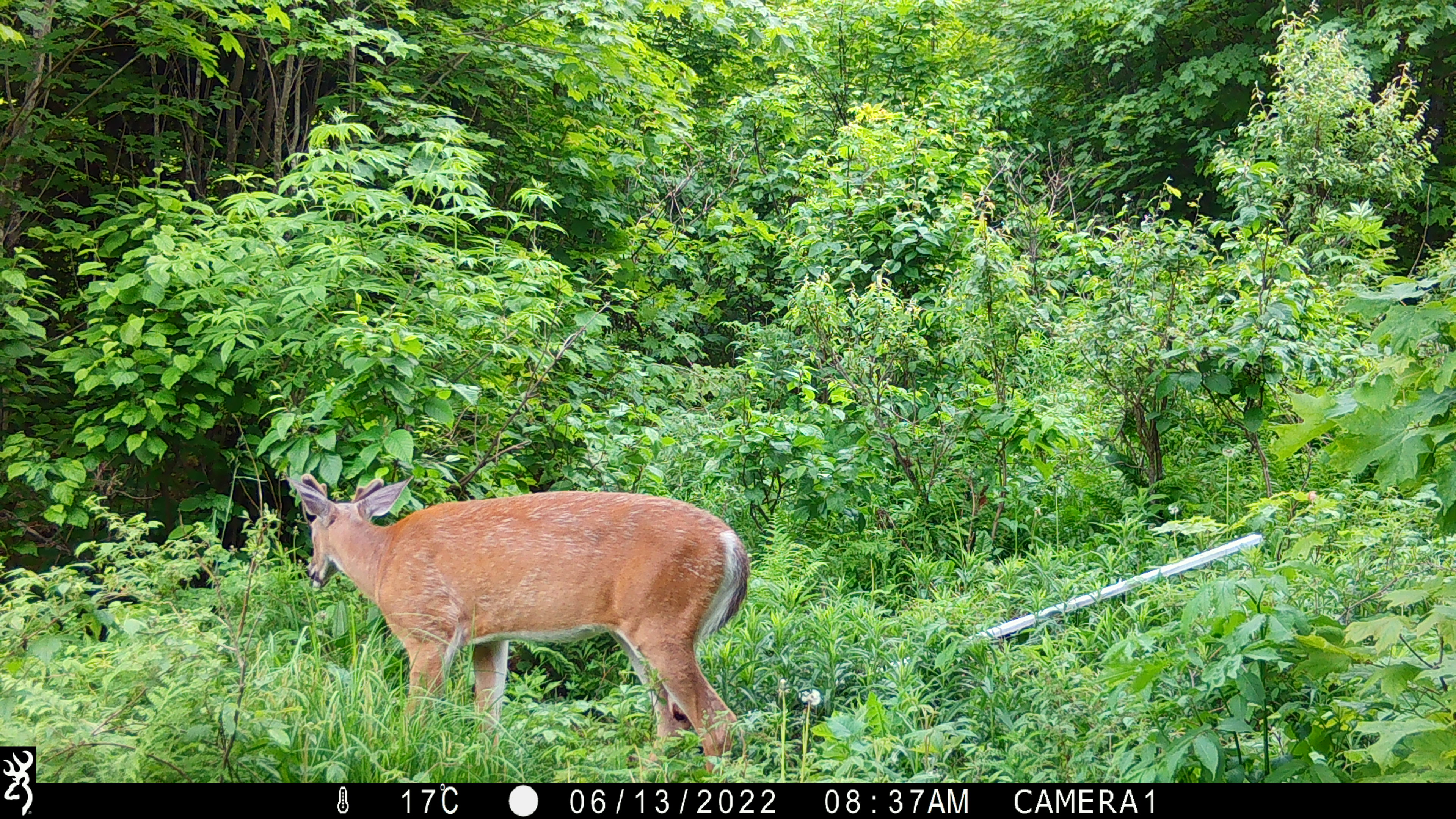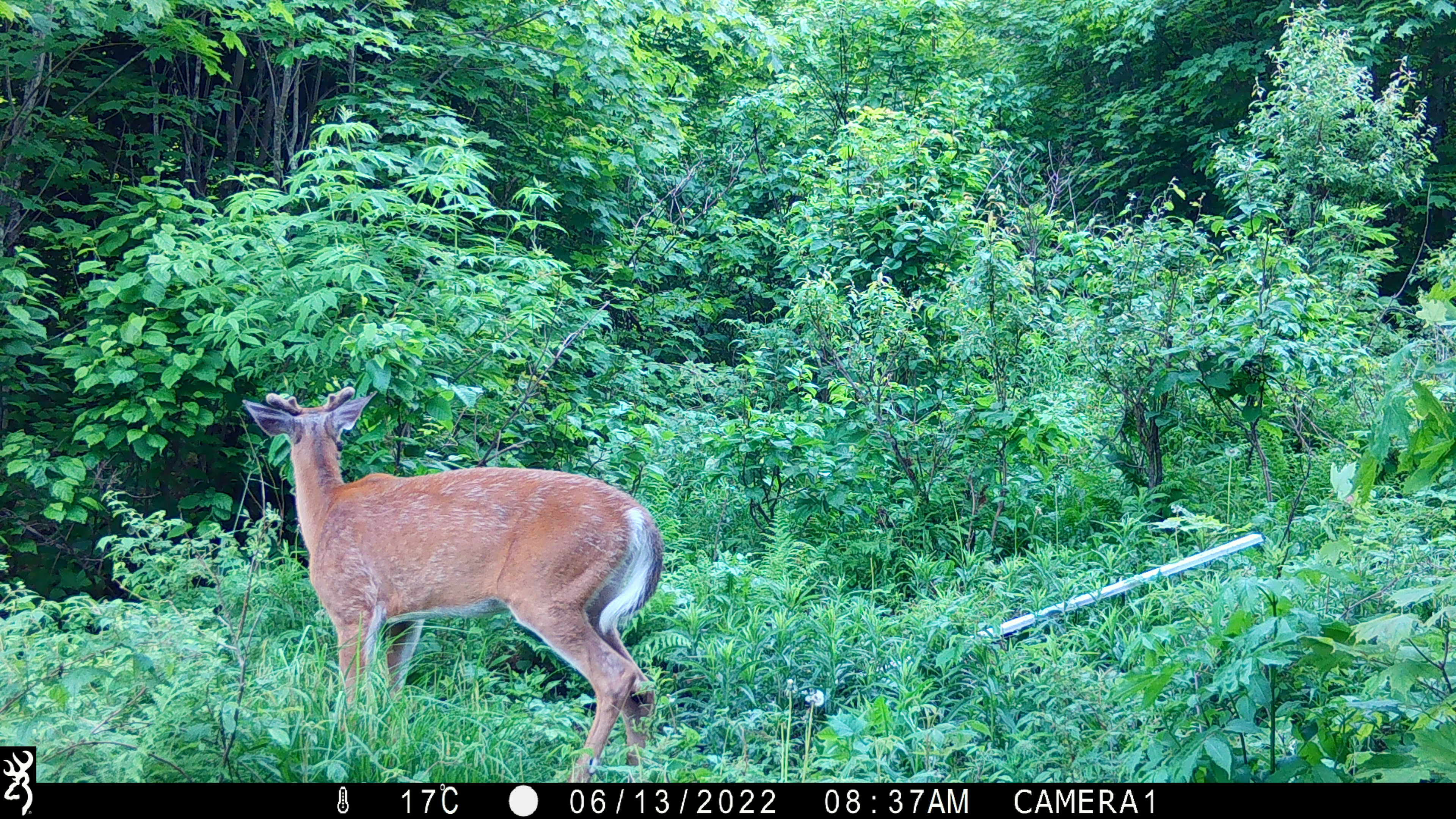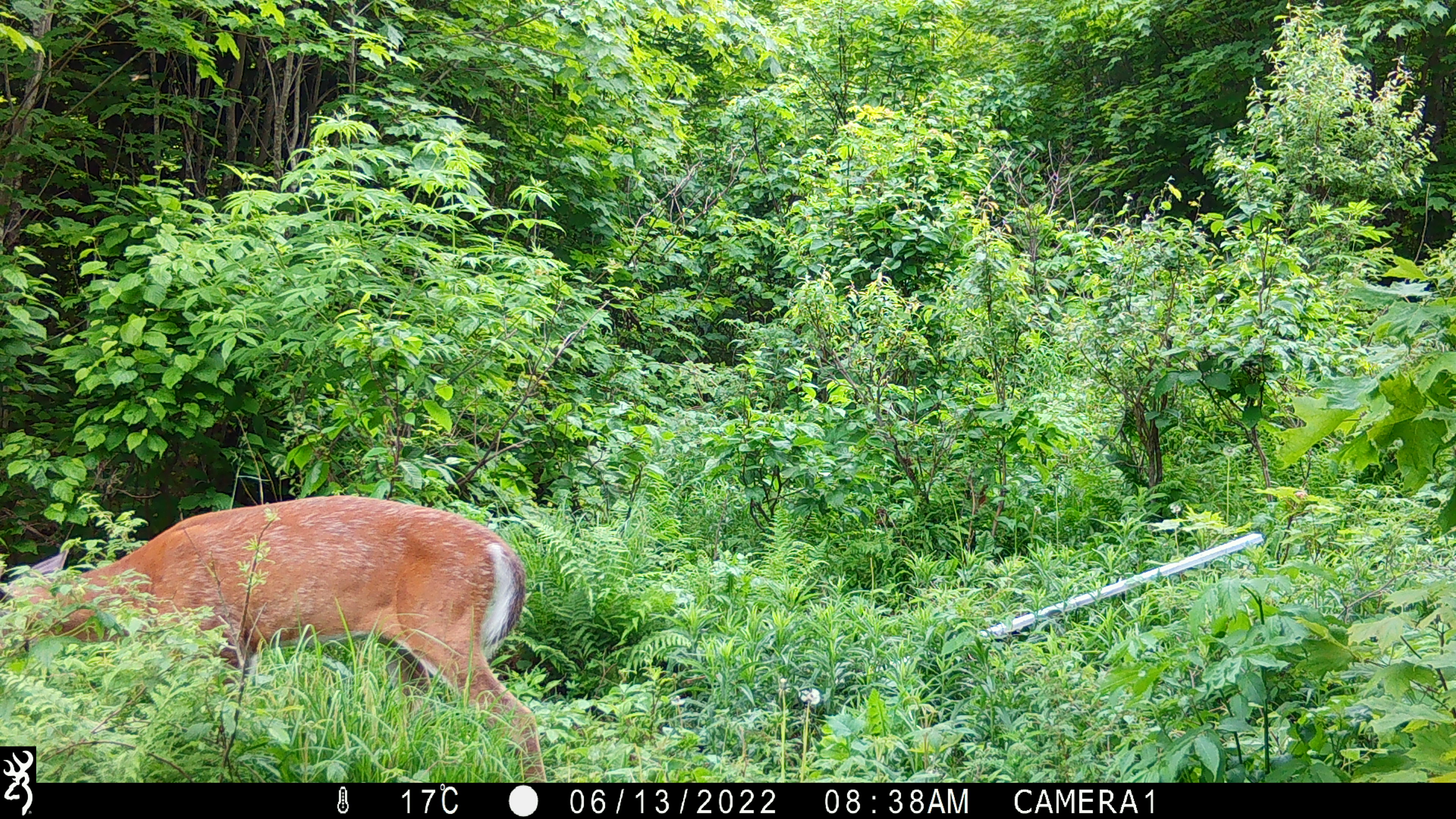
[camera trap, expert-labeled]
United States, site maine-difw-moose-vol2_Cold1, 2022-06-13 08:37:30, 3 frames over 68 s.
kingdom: Animalia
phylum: Chordata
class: Mammalia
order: Artiodactyla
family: Cervidae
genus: Odocoileus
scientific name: Odocoileus virginianus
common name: white-tailed deer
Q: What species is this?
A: White-tailed deer (Odocoileus virginianus).